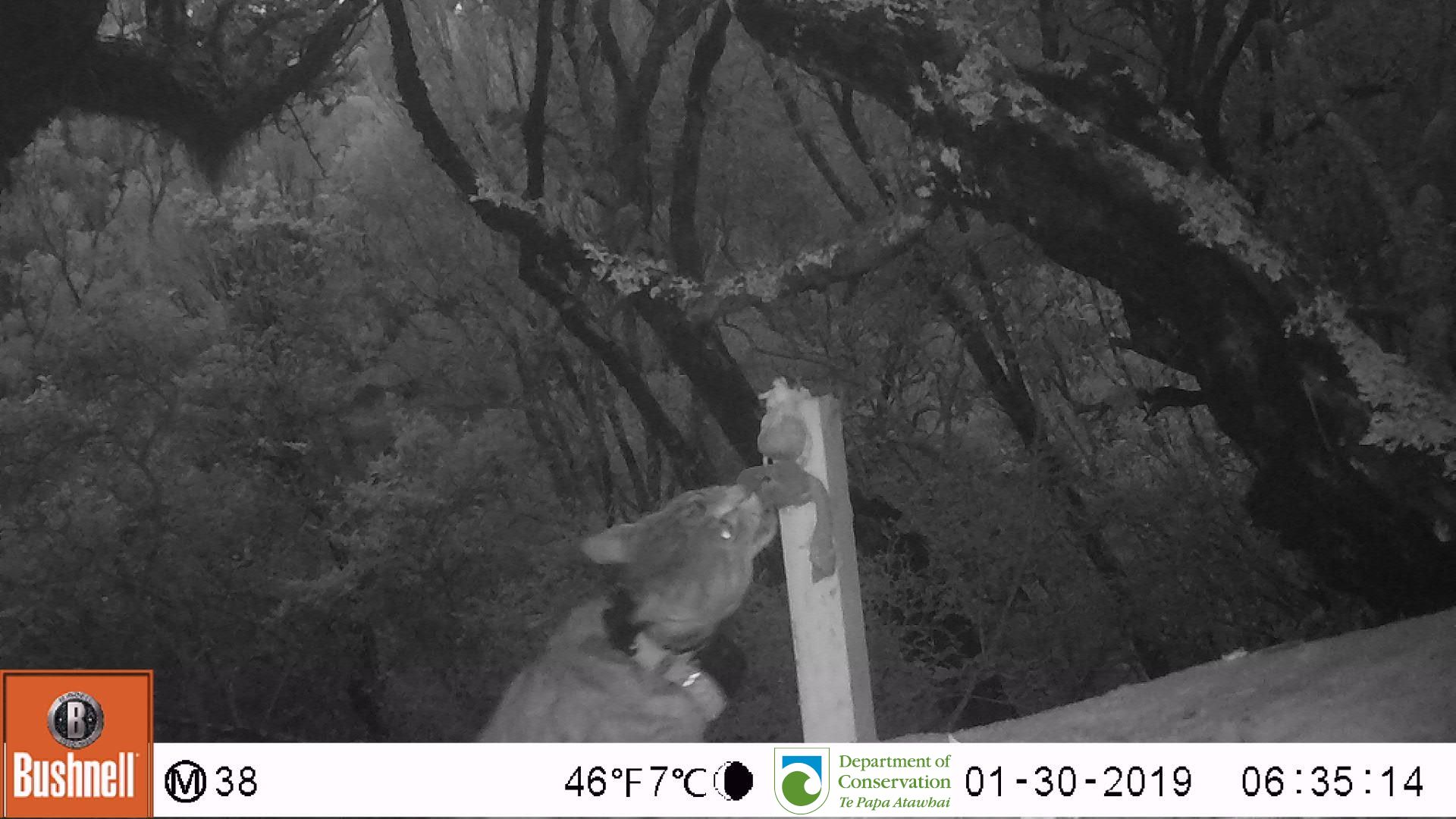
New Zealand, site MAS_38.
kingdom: Animalia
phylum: Chordata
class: Mammalia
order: Carnivora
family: Felidae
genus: Felis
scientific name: Felis catus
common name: domestic cat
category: cat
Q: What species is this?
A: Cat (domestic cat) (Felis catus).